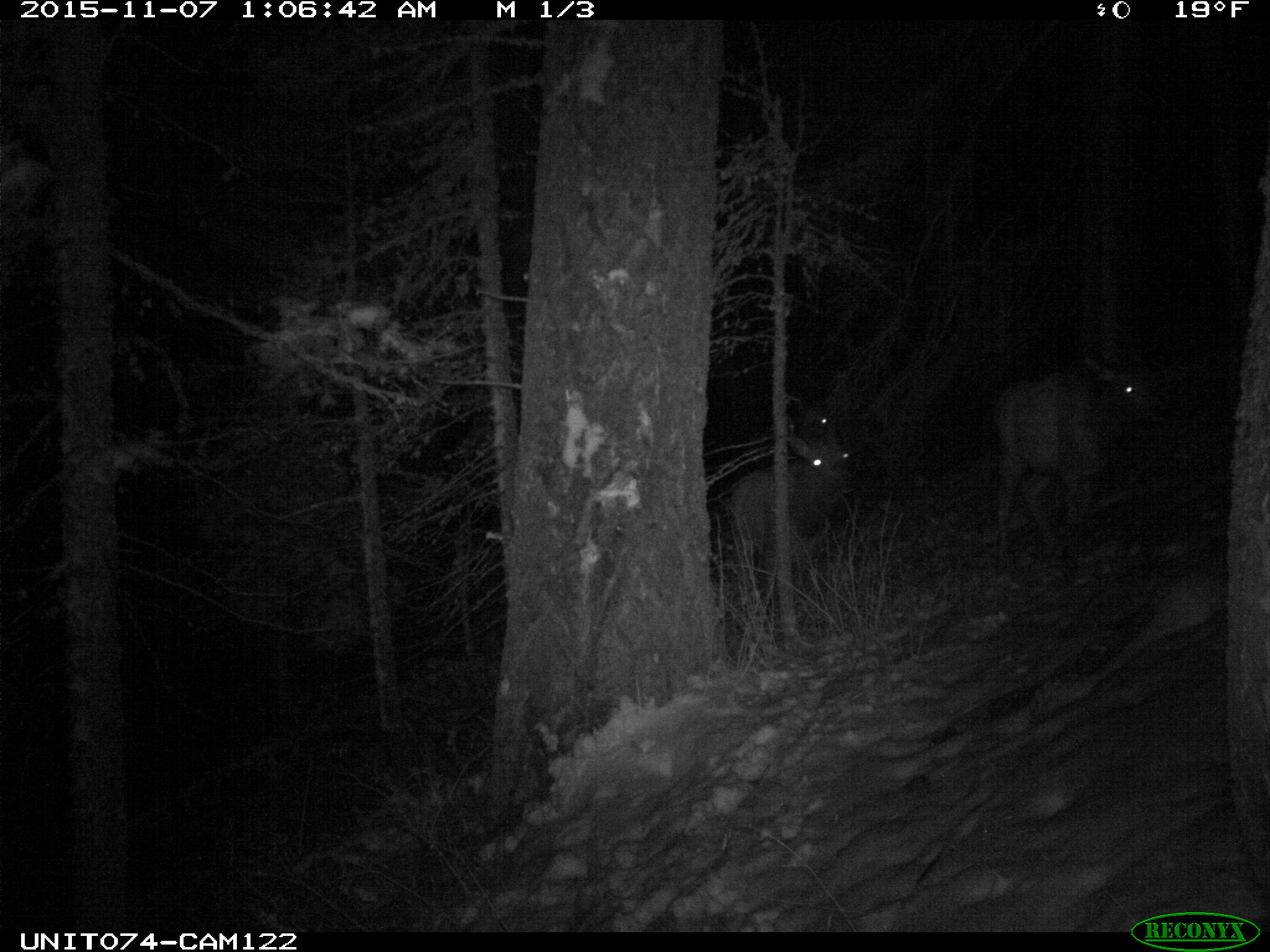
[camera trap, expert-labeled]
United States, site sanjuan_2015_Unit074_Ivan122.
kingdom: Animalia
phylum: Chordata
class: Mammalia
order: Artiodactyla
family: Cervidae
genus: Cervus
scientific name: Cervus elaphus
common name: red deer